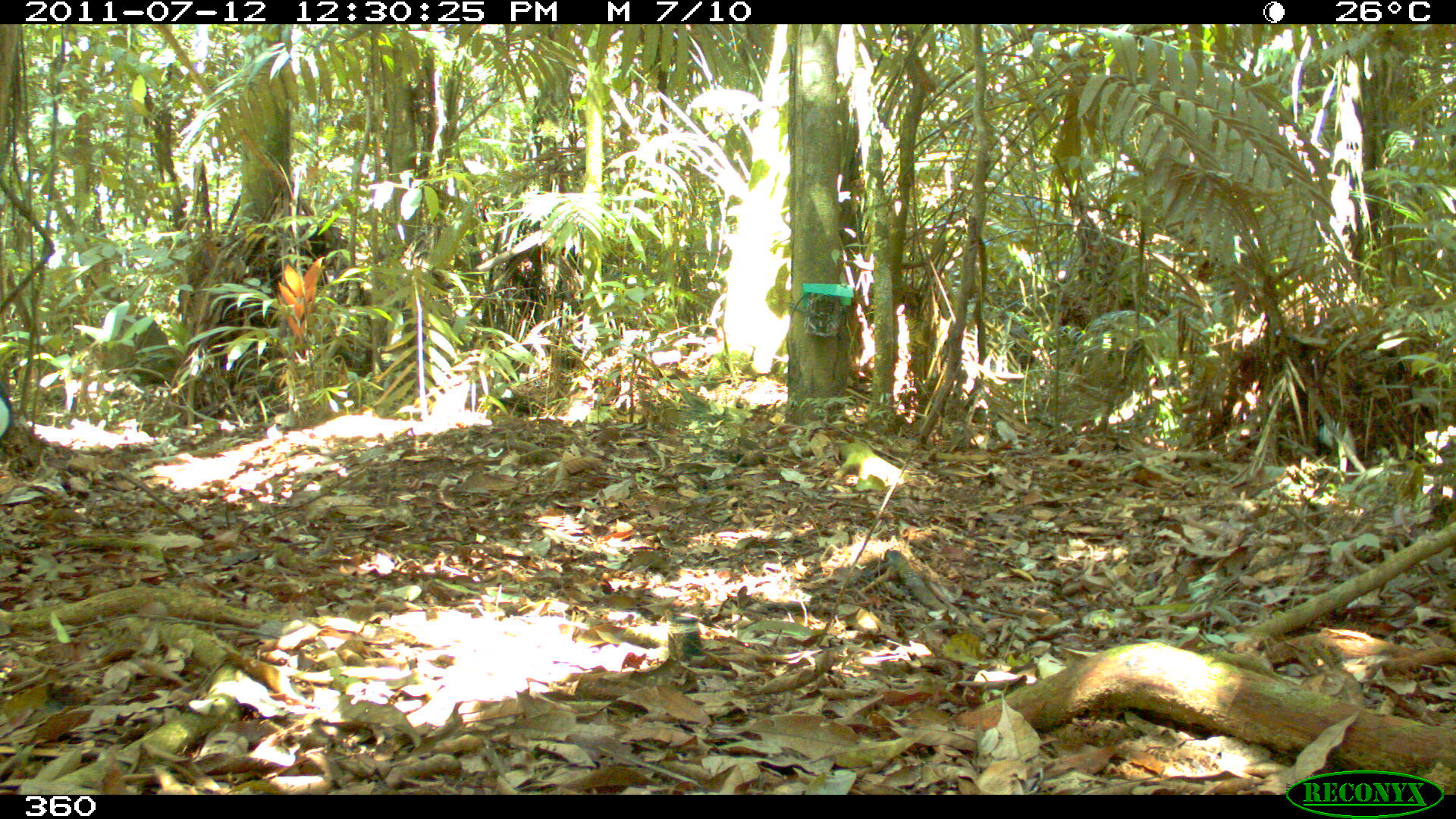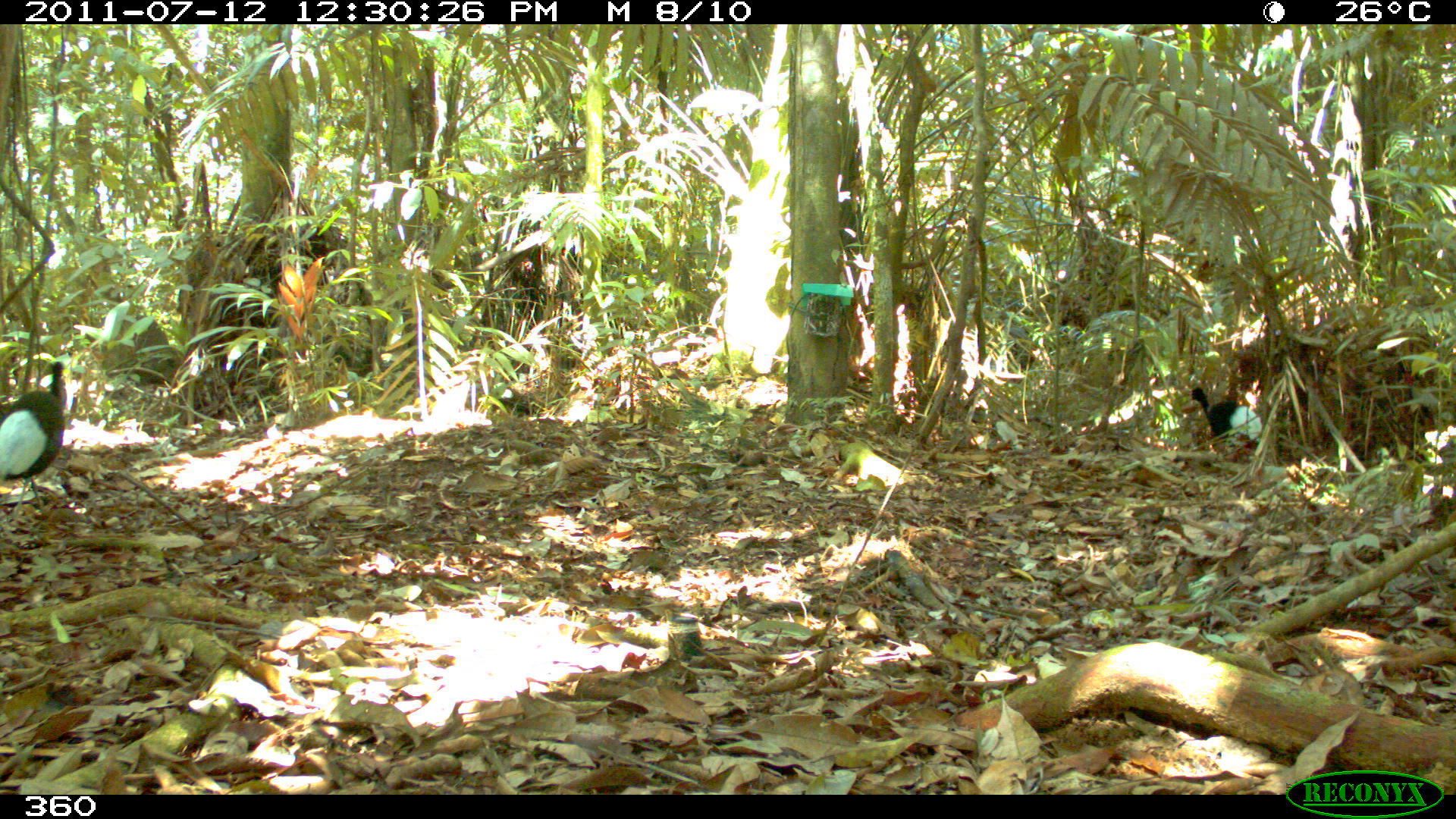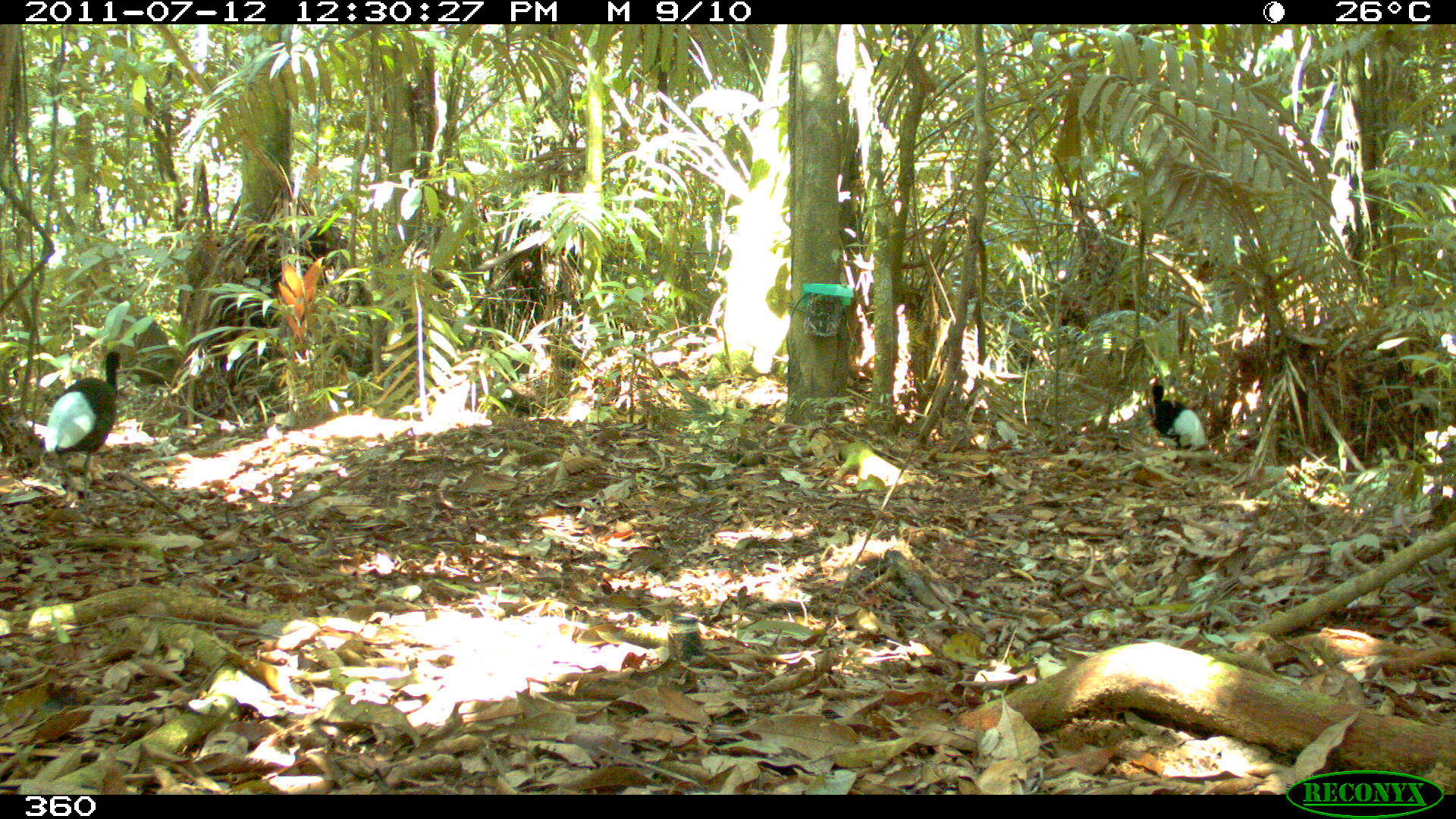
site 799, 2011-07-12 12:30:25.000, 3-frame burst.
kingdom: Animalia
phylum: Chordata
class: Aves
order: Gruiformes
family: Psophiidae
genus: Psophia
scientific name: Psophia leucoptera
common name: pale-winged trumpeter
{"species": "Psophia leucoptera (pale-winged trumpeter)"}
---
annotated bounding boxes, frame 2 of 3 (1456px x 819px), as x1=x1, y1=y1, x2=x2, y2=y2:
psophia leucoptera: x1=0, y1=358, x2=67, y2=516; x1=1187, y1=387, x2=1263, y2=449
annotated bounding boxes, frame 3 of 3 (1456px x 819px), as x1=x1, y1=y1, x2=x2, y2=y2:
psophia leucoptera: x1=44, y1=350, x2=123, y2=505; x1=1147, y1=382, x2=1206, y2=463